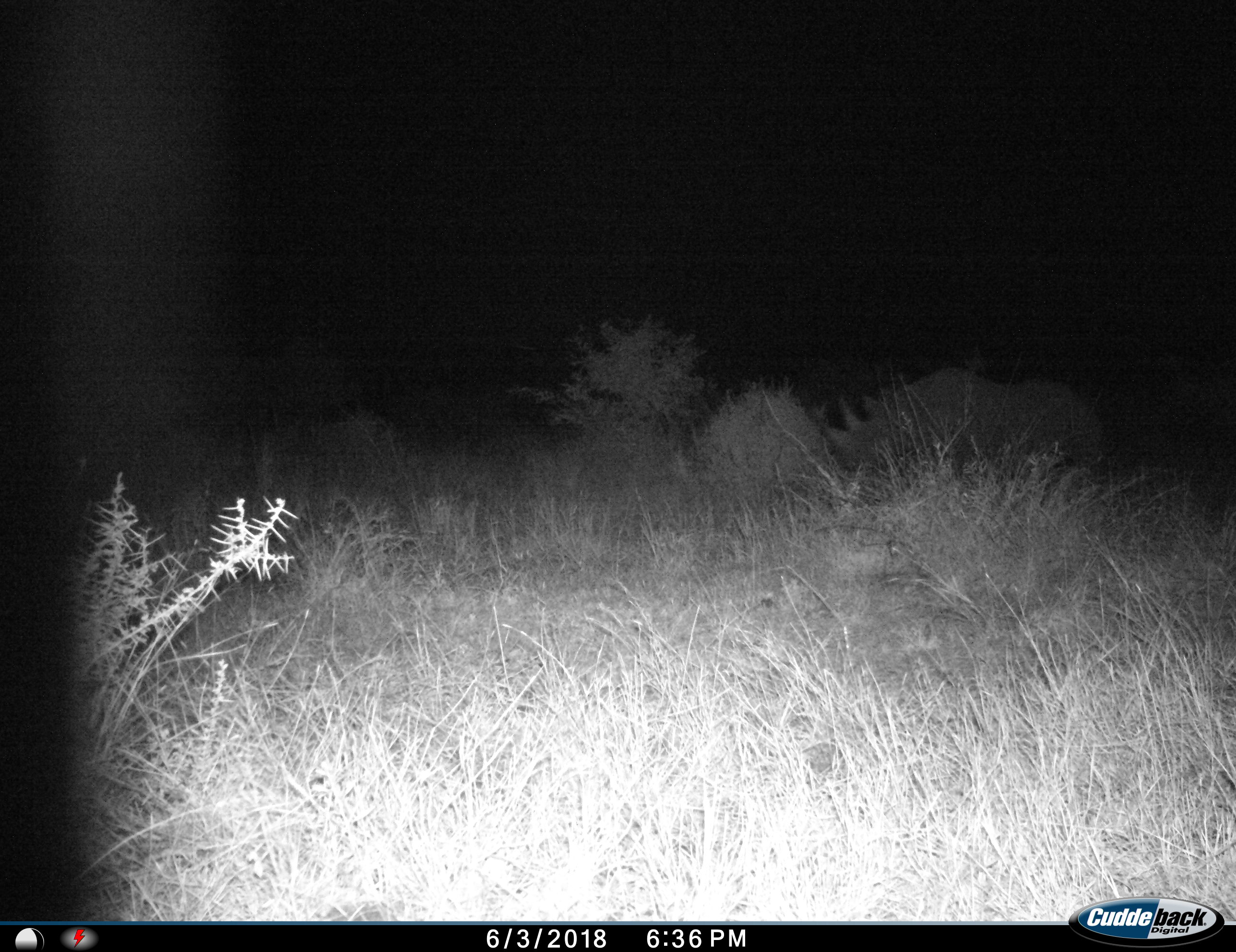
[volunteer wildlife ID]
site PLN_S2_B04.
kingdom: Animalia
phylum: Chordata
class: Mammalia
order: Perissodactyla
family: Rhinocerotidae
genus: Diceros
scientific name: Diceros bicornis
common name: black rhinoceros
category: rhinocerosblack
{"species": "rhinocerosblack (black rhinoceros) (Diceros bicornis)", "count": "1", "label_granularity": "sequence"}